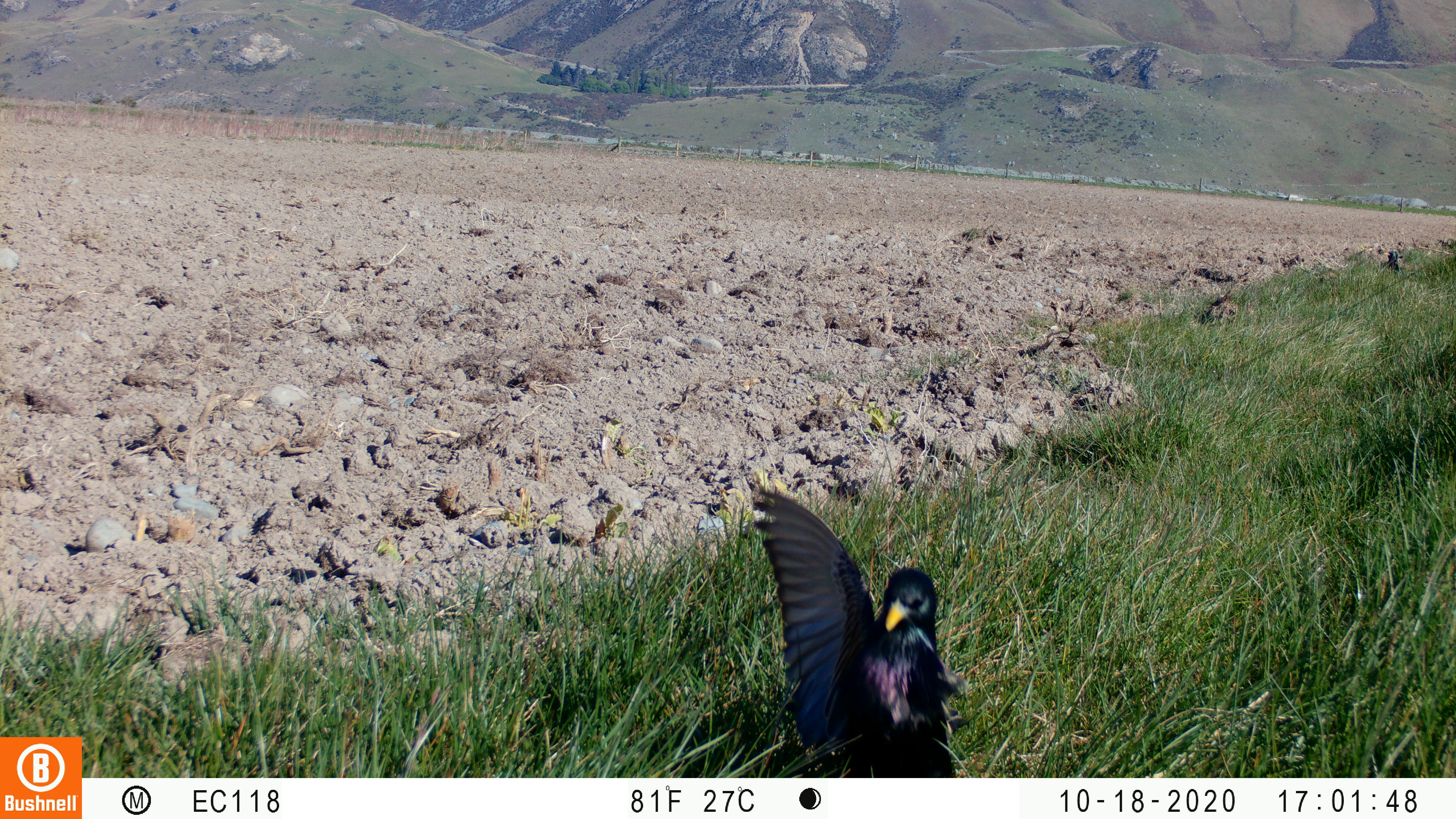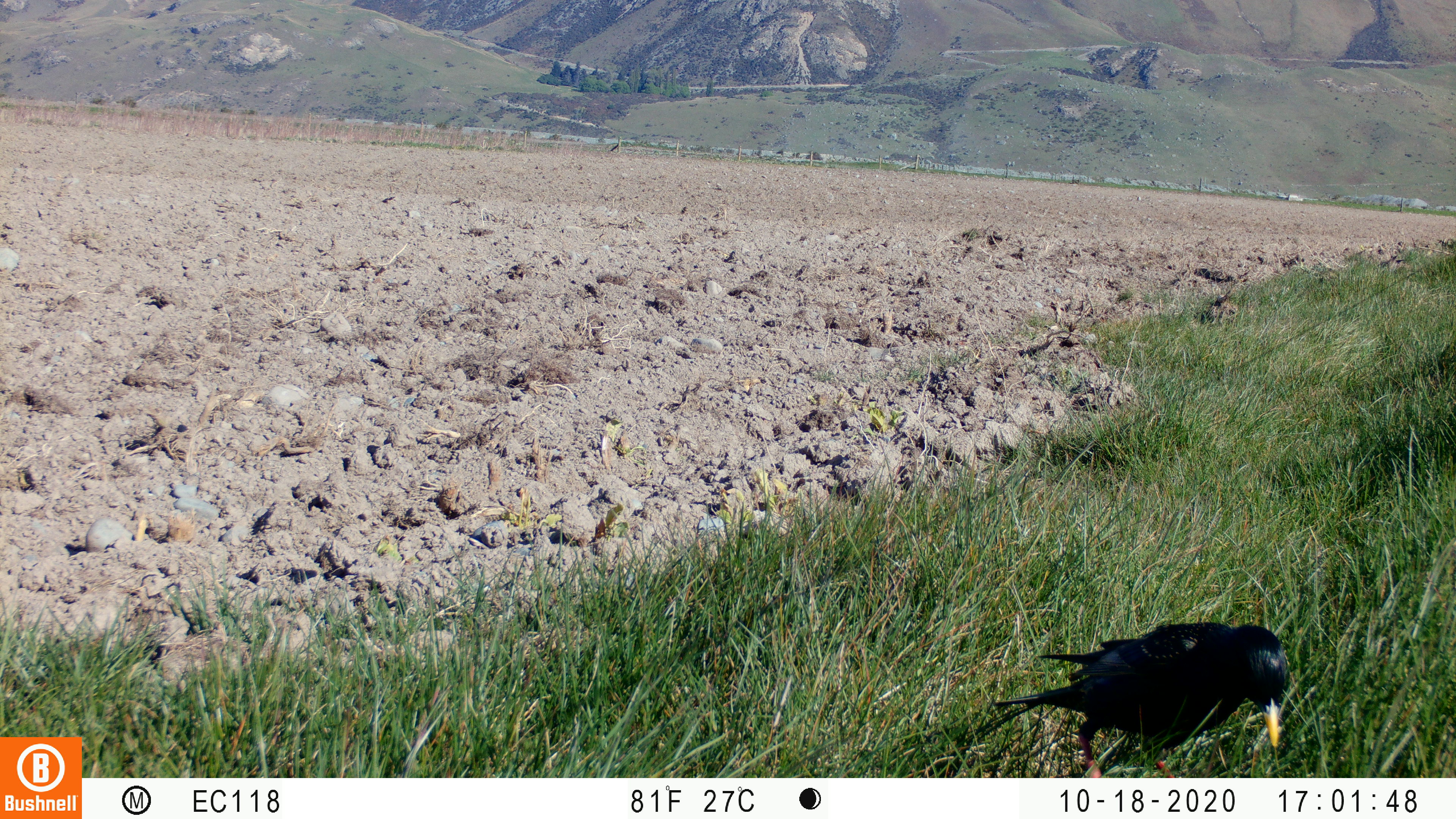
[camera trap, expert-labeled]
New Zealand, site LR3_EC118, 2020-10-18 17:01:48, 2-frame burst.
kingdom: Animalia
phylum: Chordata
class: Aves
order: Passeriformes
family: Sturnidae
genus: Sturnus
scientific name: Sturnus vulgaris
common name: european starling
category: starling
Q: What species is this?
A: Starling (european starling) (Sturnus vulgaris).